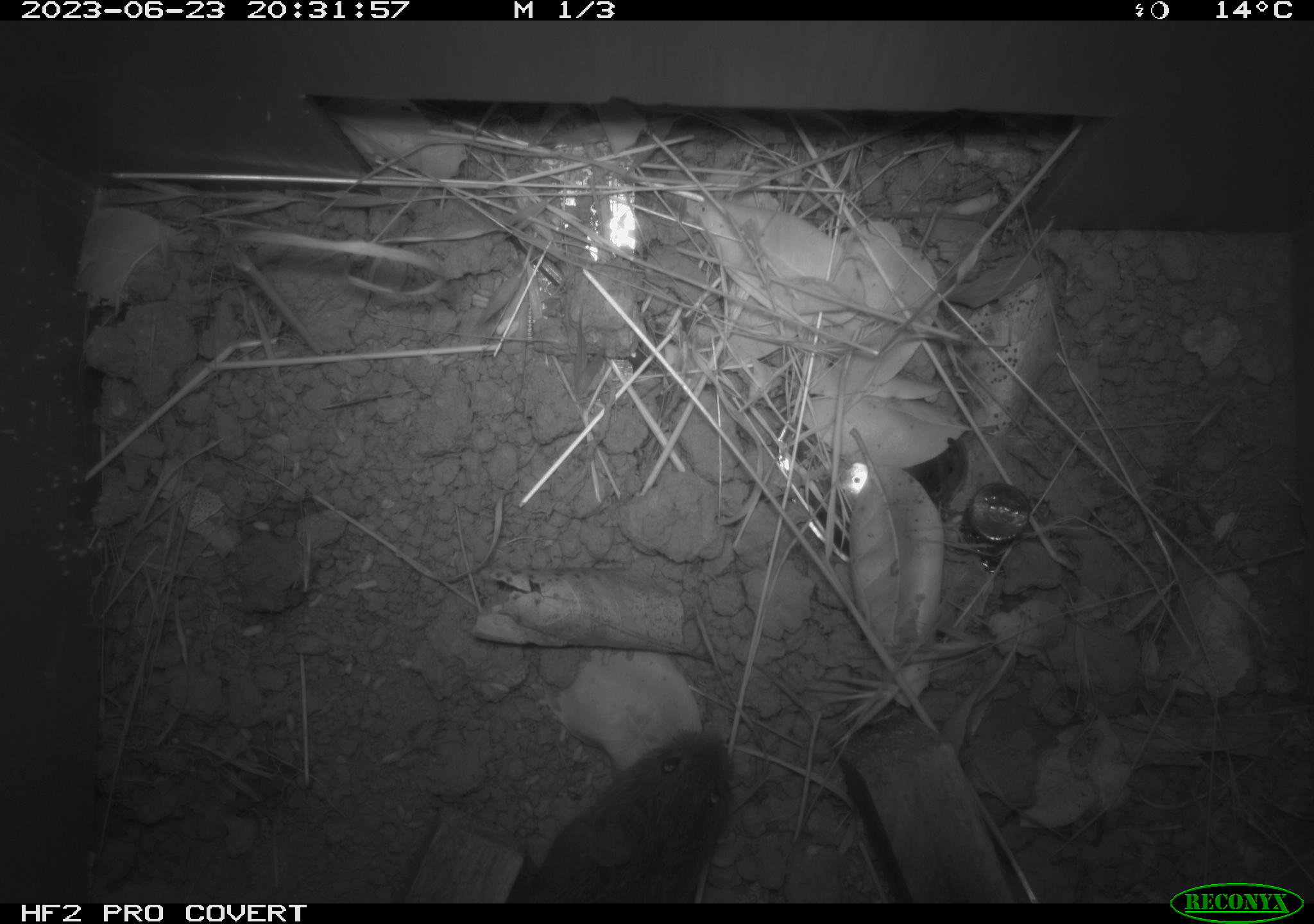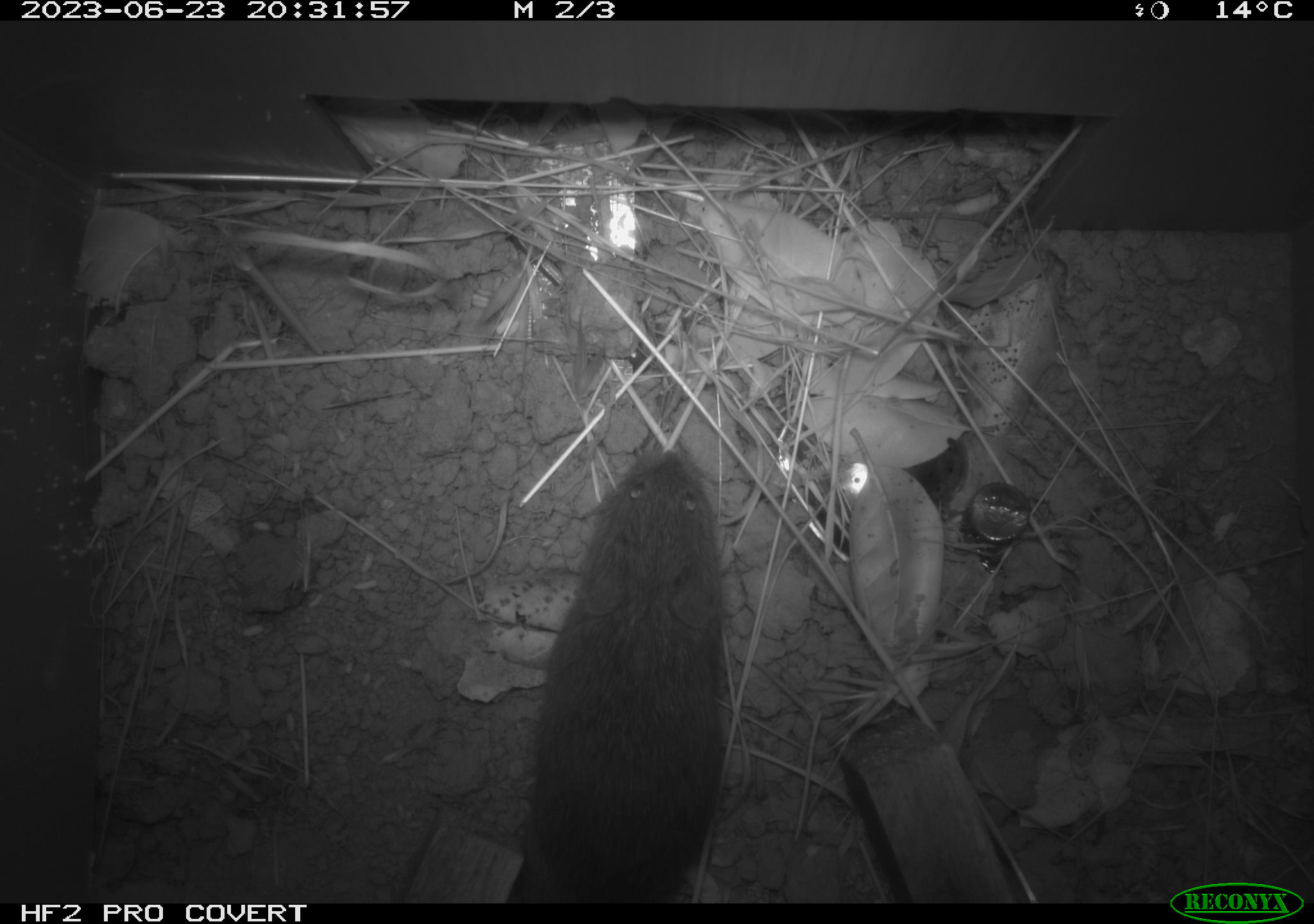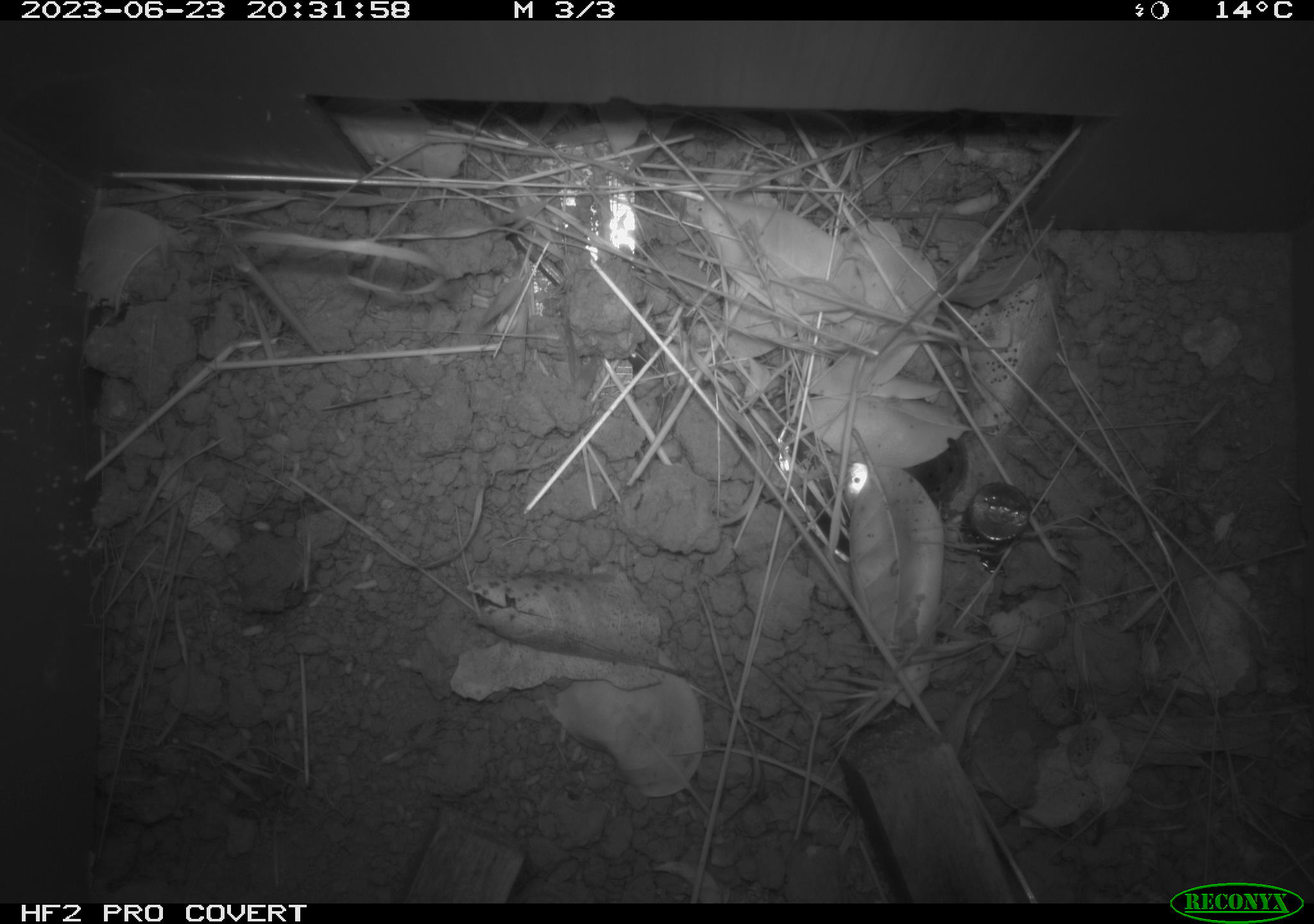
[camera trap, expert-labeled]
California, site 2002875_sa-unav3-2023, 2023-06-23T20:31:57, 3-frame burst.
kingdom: Animalia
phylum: Chordata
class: Mammalia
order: Rodentia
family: Cricetidae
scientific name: Arvicolinae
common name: voles, lemmings, and muskrats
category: arvicolinae subfamily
Arvicolinae subfamily (voles, lemmings, and muskrats) (Arvicolinae).